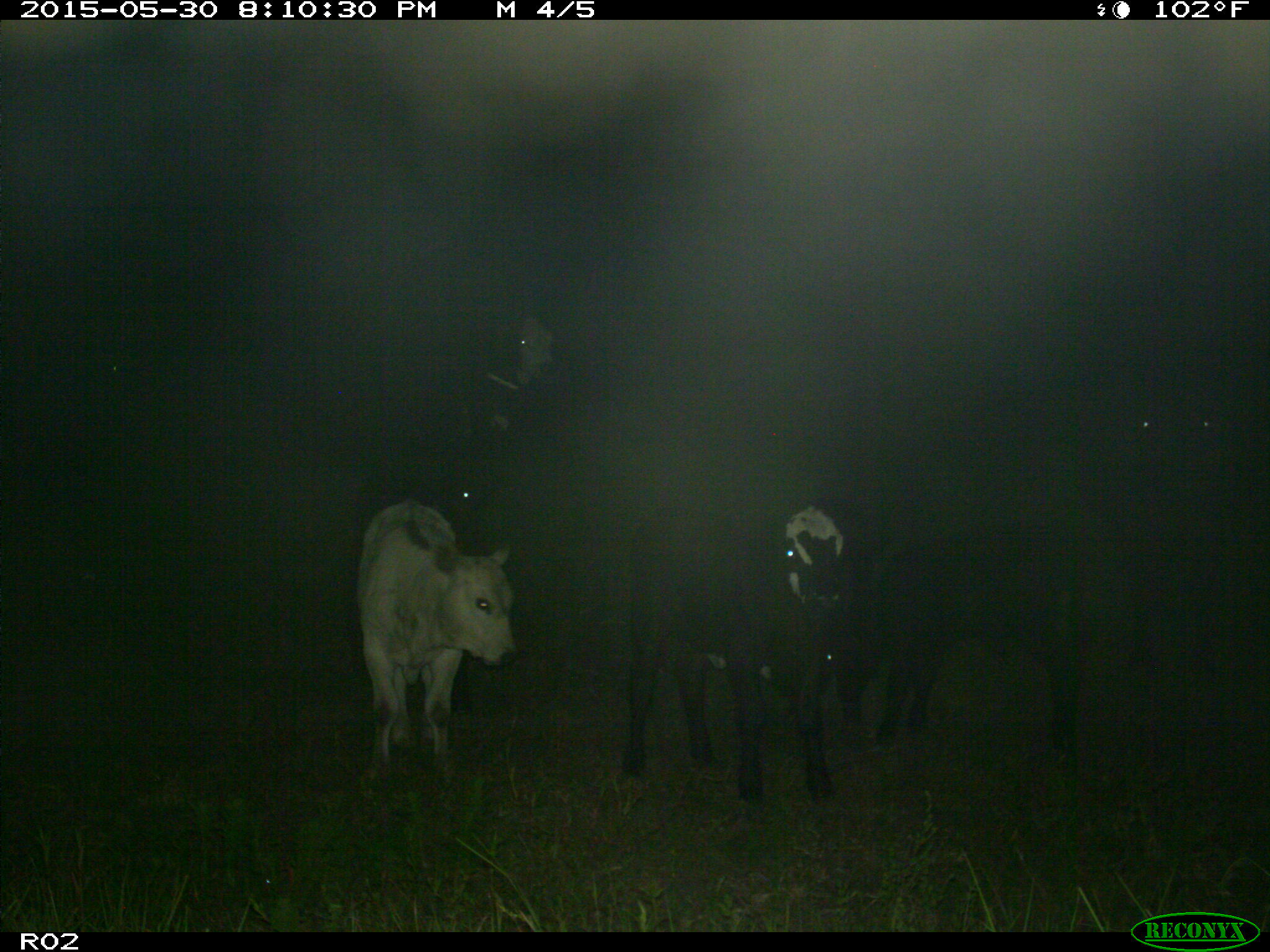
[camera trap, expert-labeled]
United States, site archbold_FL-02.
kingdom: Animalia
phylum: Chordata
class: Mammalia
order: Artiodactyla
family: Bovidae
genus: Bos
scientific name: Bos taurus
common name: domestic cow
Bos taurus (domestic cow).